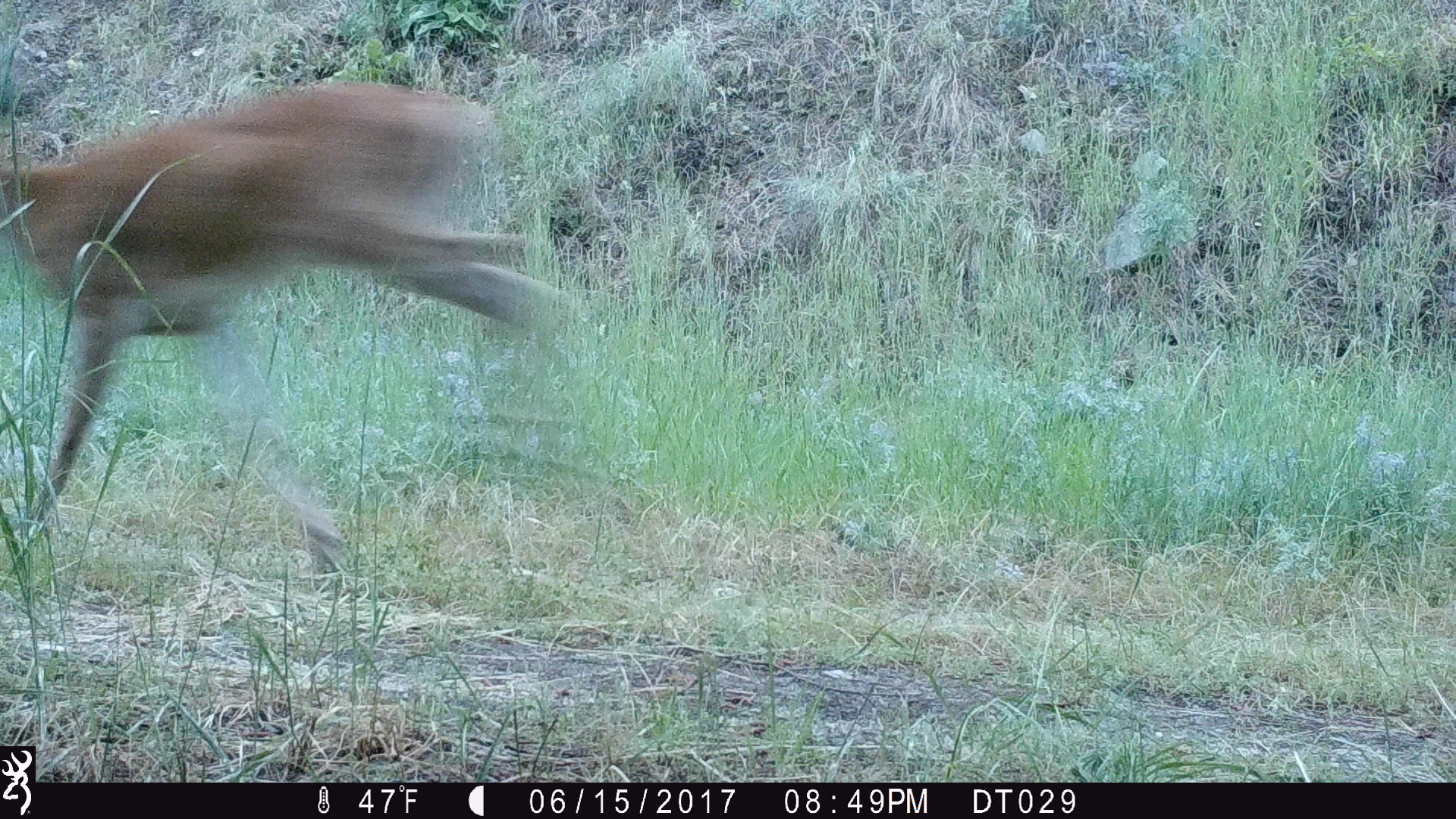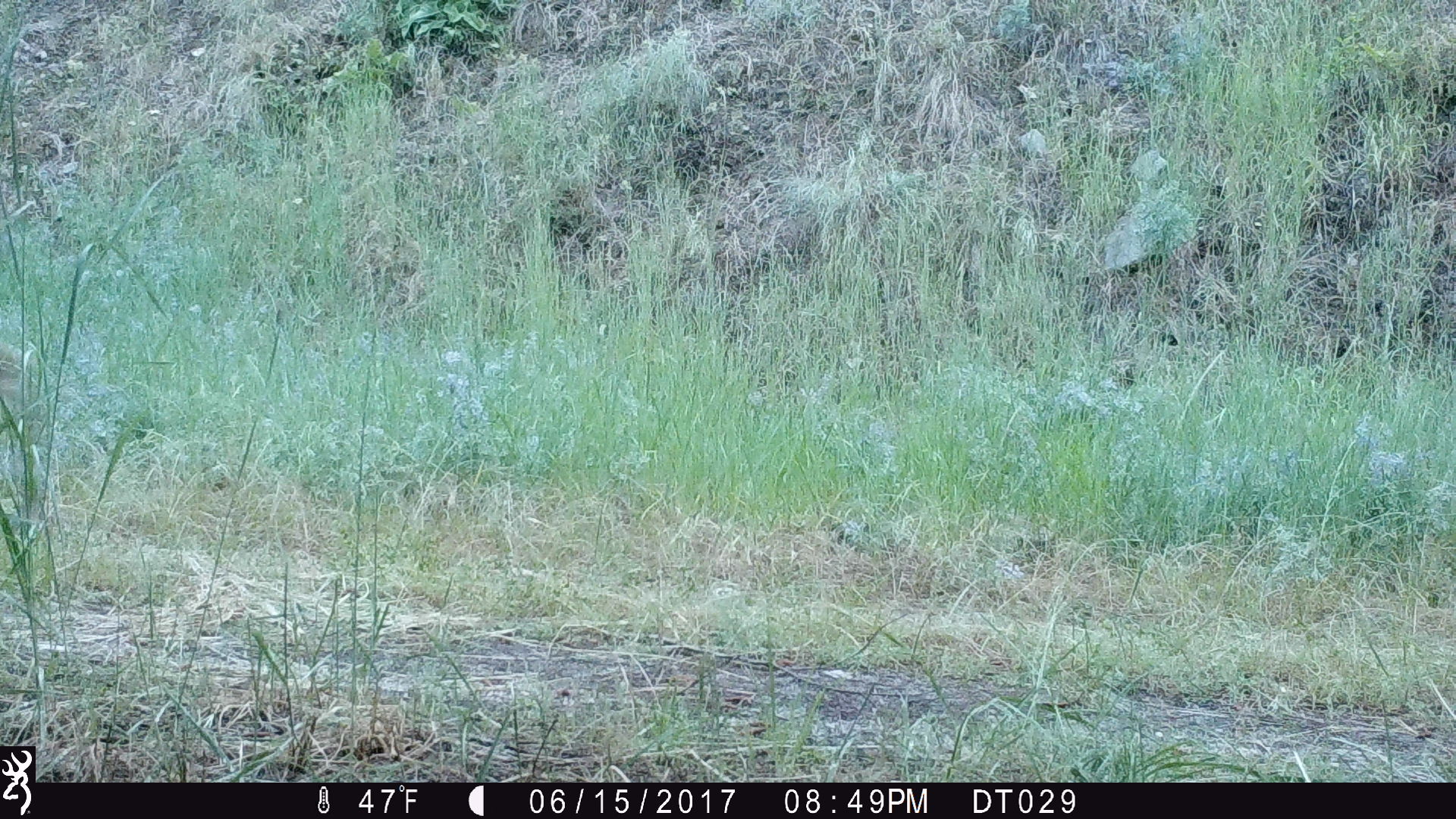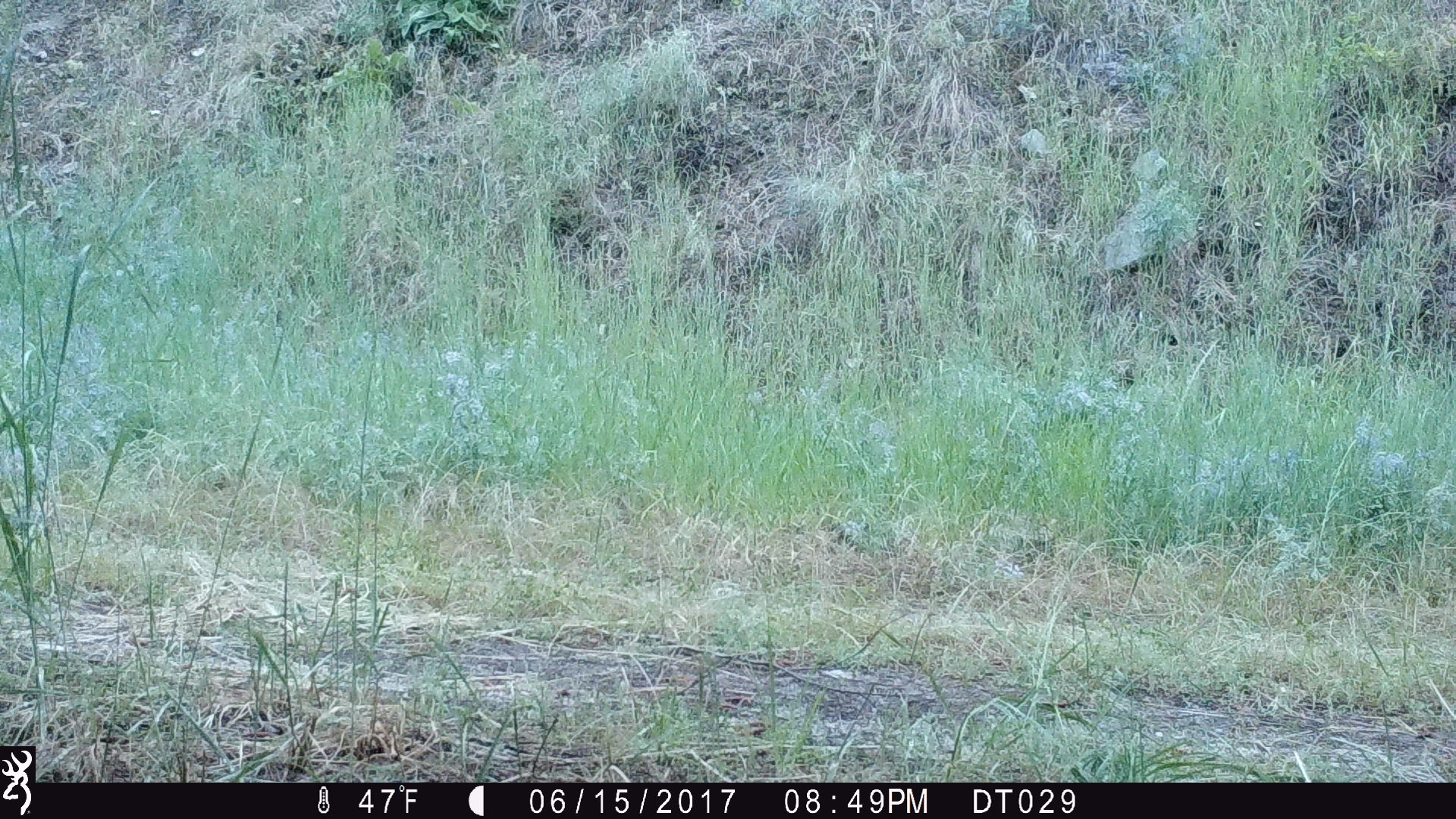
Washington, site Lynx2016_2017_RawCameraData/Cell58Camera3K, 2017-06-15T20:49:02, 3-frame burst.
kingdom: Animalia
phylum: Chordata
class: Mammalia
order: Artiodactyla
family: Cervidae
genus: Odocoileus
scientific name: Odocoileus hemionus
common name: mule deer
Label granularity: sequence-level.